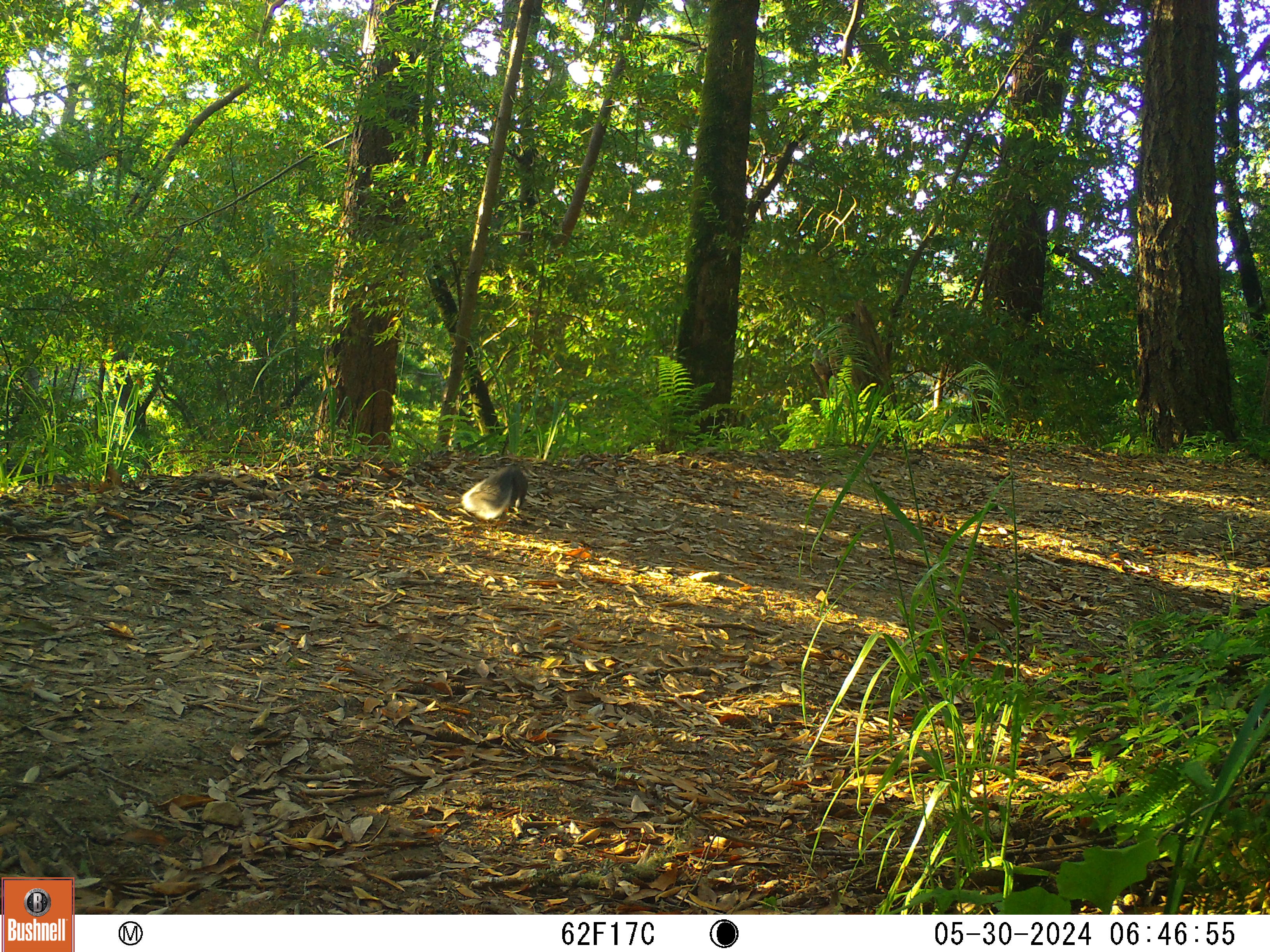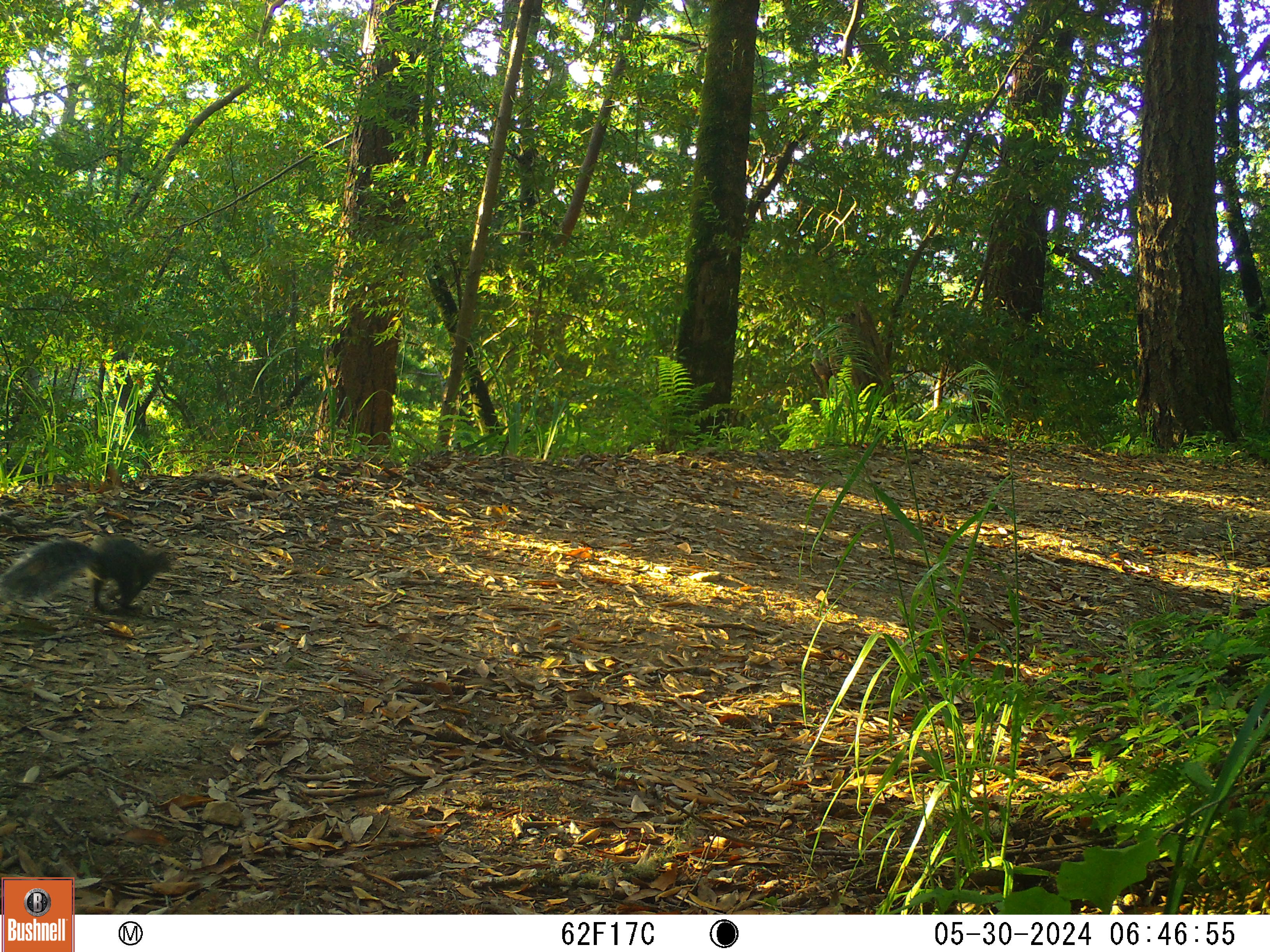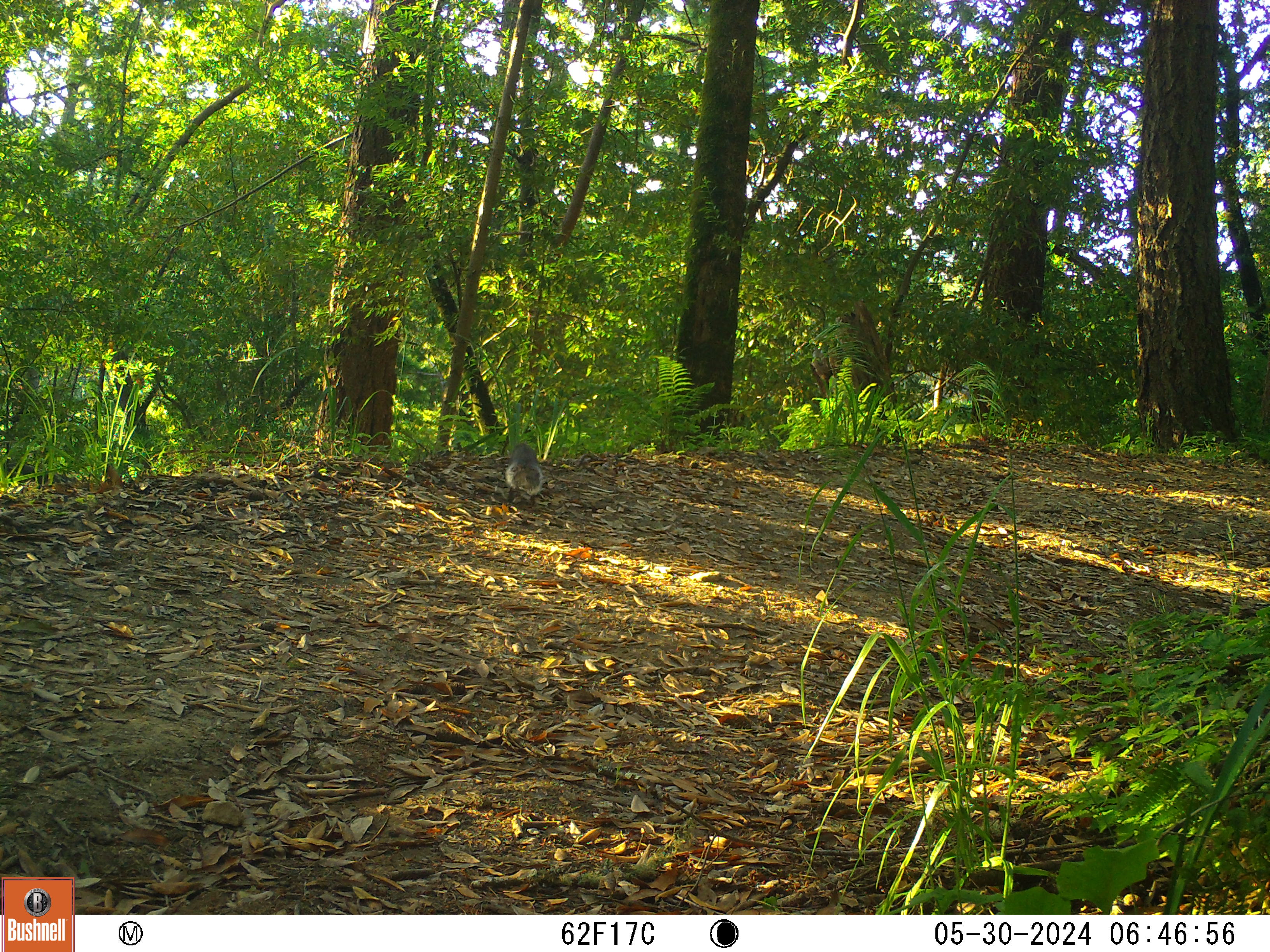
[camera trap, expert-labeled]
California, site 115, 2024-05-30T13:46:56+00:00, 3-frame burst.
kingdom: Animalia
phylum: Chordata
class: Mammalia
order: Rodentia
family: Sciuridae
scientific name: Sciuridae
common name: squirrel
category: unknown squirrel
Unknown squirrel (squirrel) (Sciuridae).